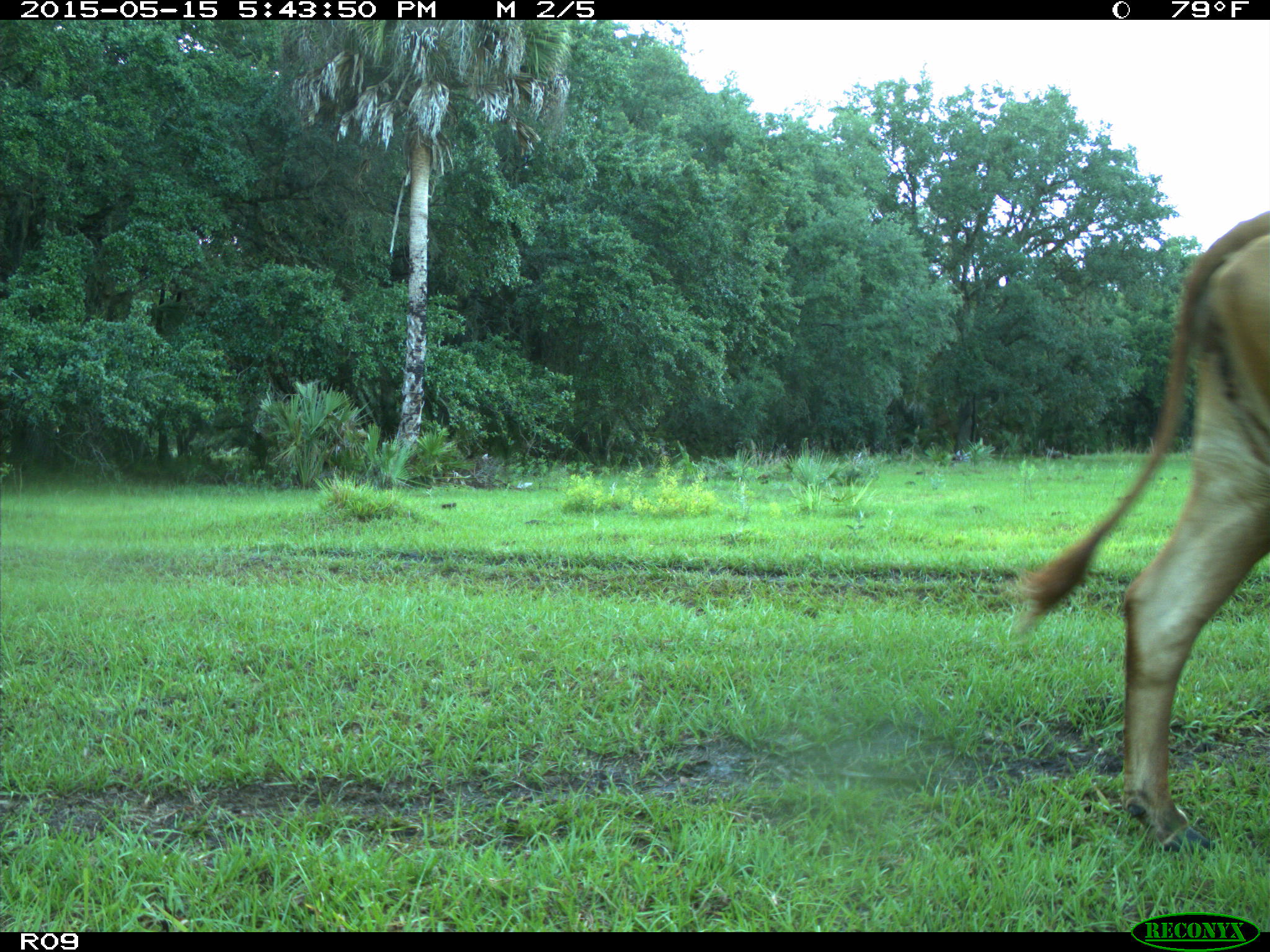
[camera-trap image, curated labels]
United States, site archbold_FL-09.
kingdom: Animalia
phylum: Chordata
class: Mammalia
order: Artiodactyla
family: Bovidae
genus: Bos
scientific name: Bos taurus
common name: domestic cow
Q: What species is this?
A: Bos taurus (domestic cow).